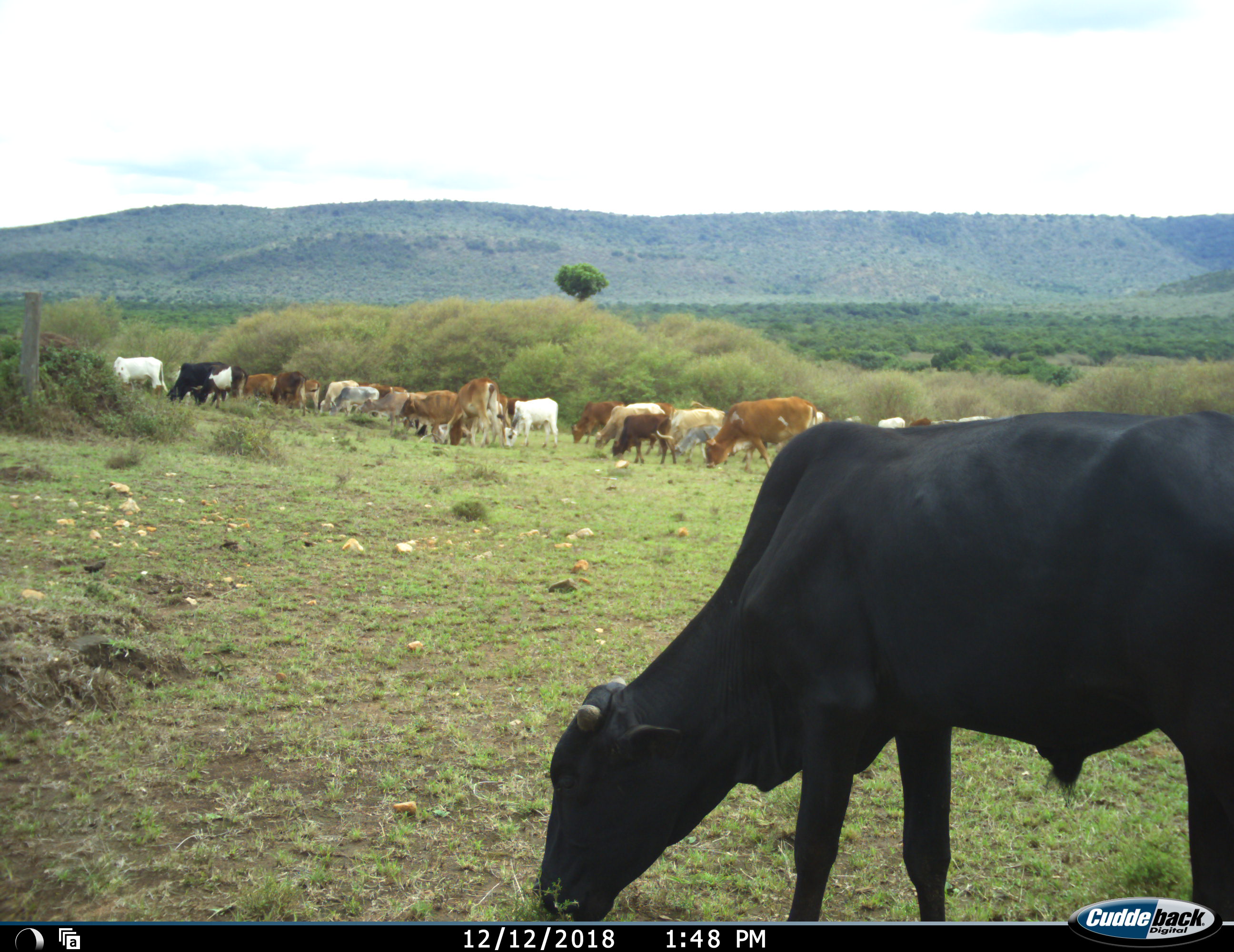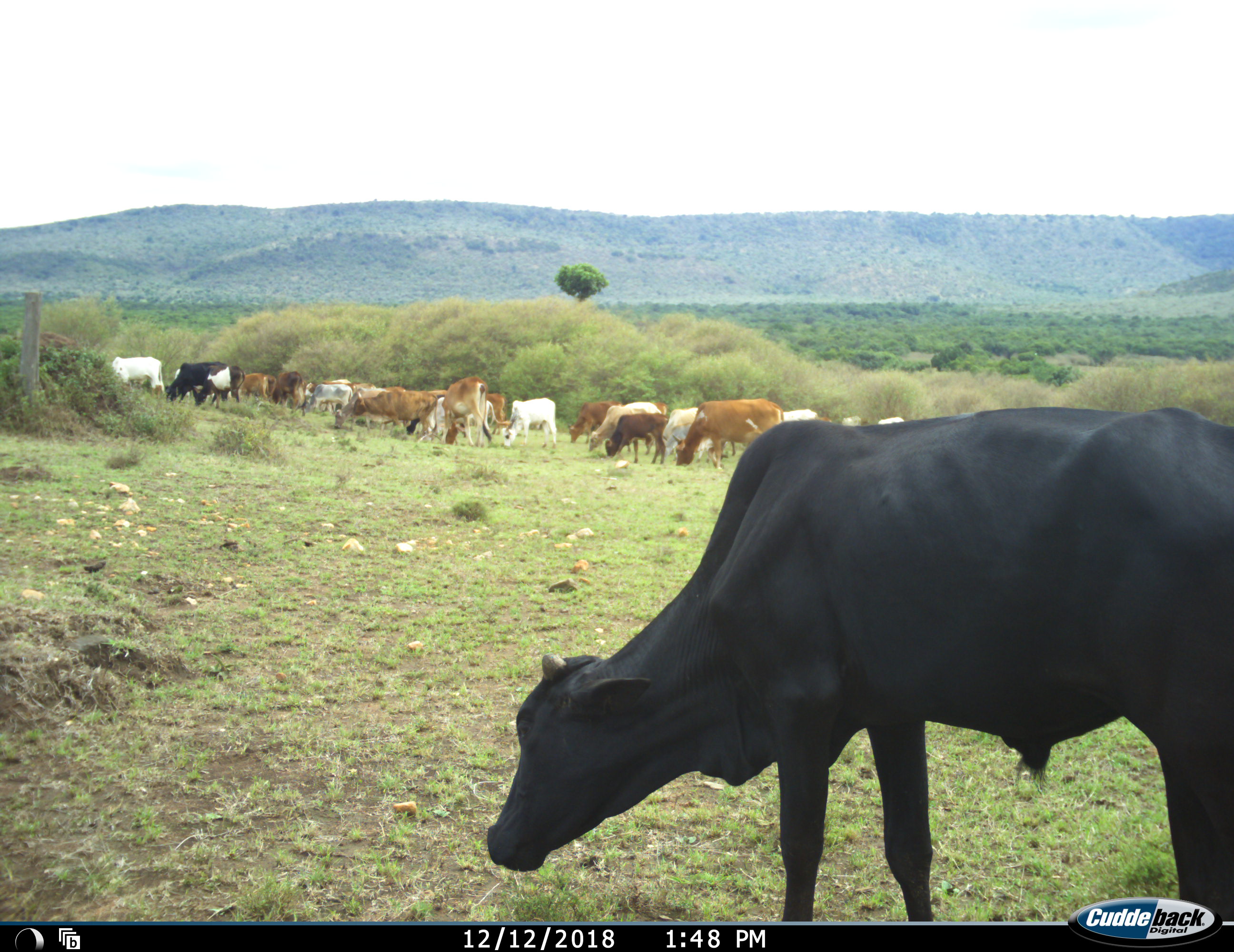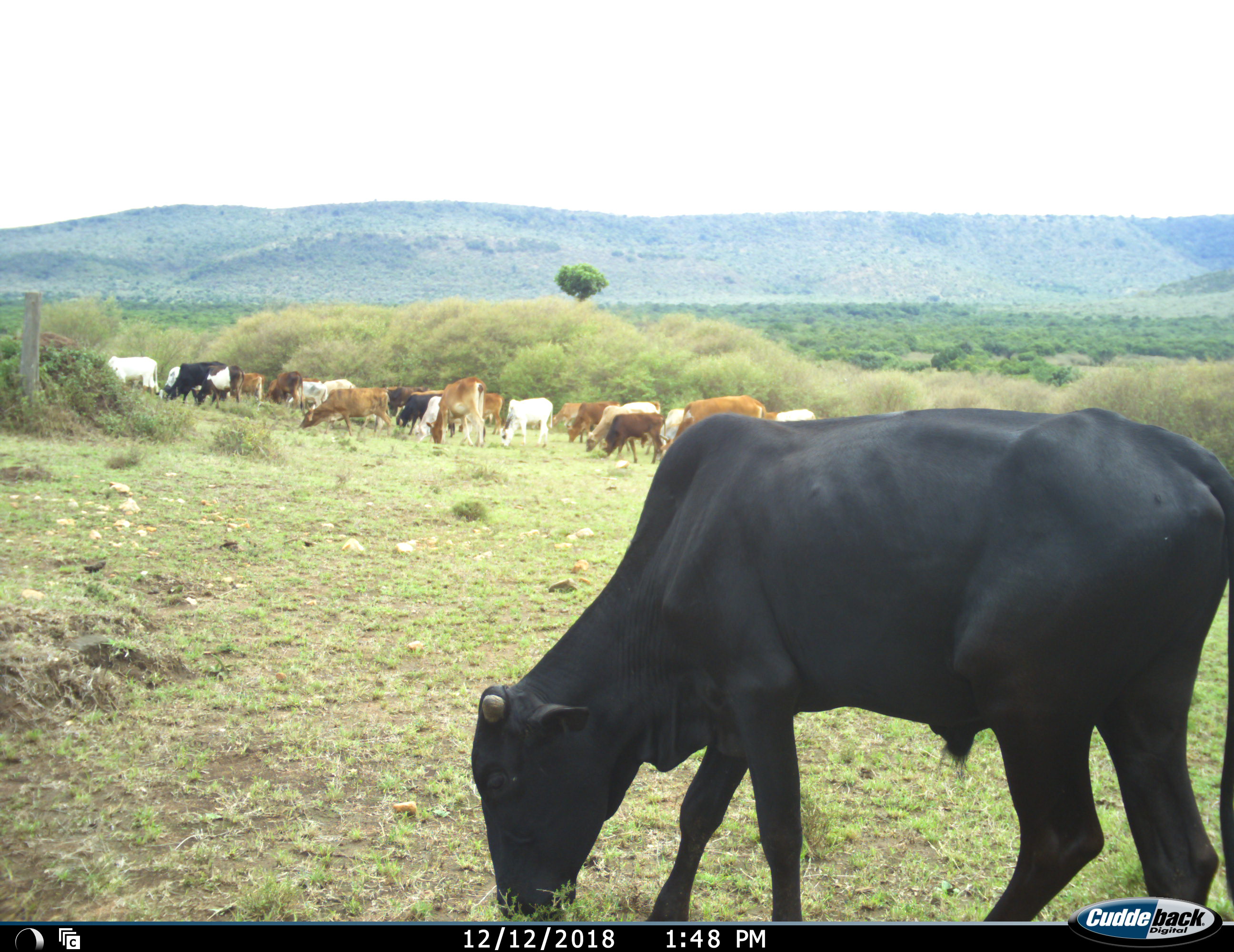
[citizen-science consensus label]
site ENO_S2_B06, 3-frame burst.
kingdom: Animalia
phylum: Chordata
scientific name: Vertebrata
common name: domestic animal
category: domesticanimal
Domesticanimal (domestic animal) (Vertebrata), count 11-50. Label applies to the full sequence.